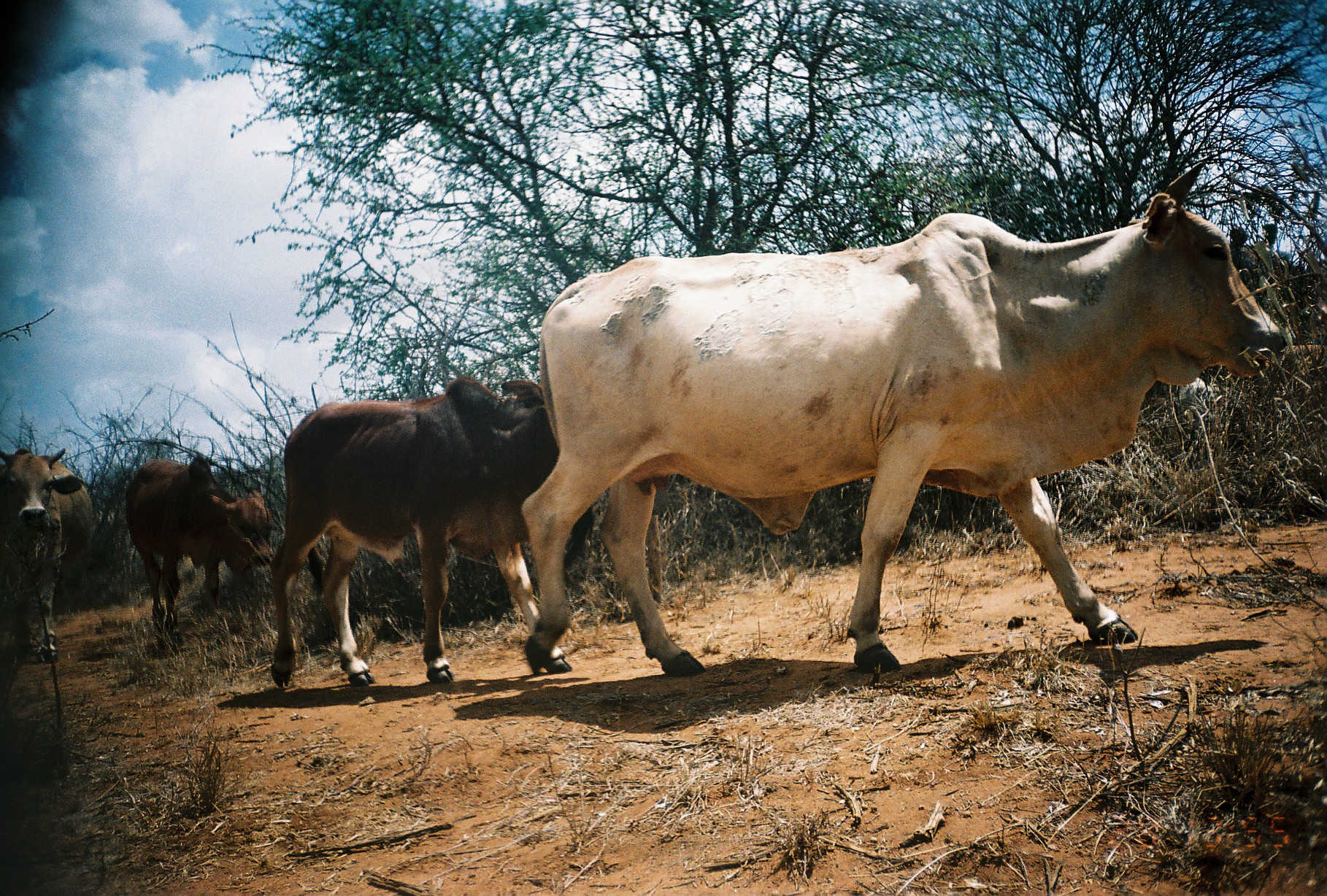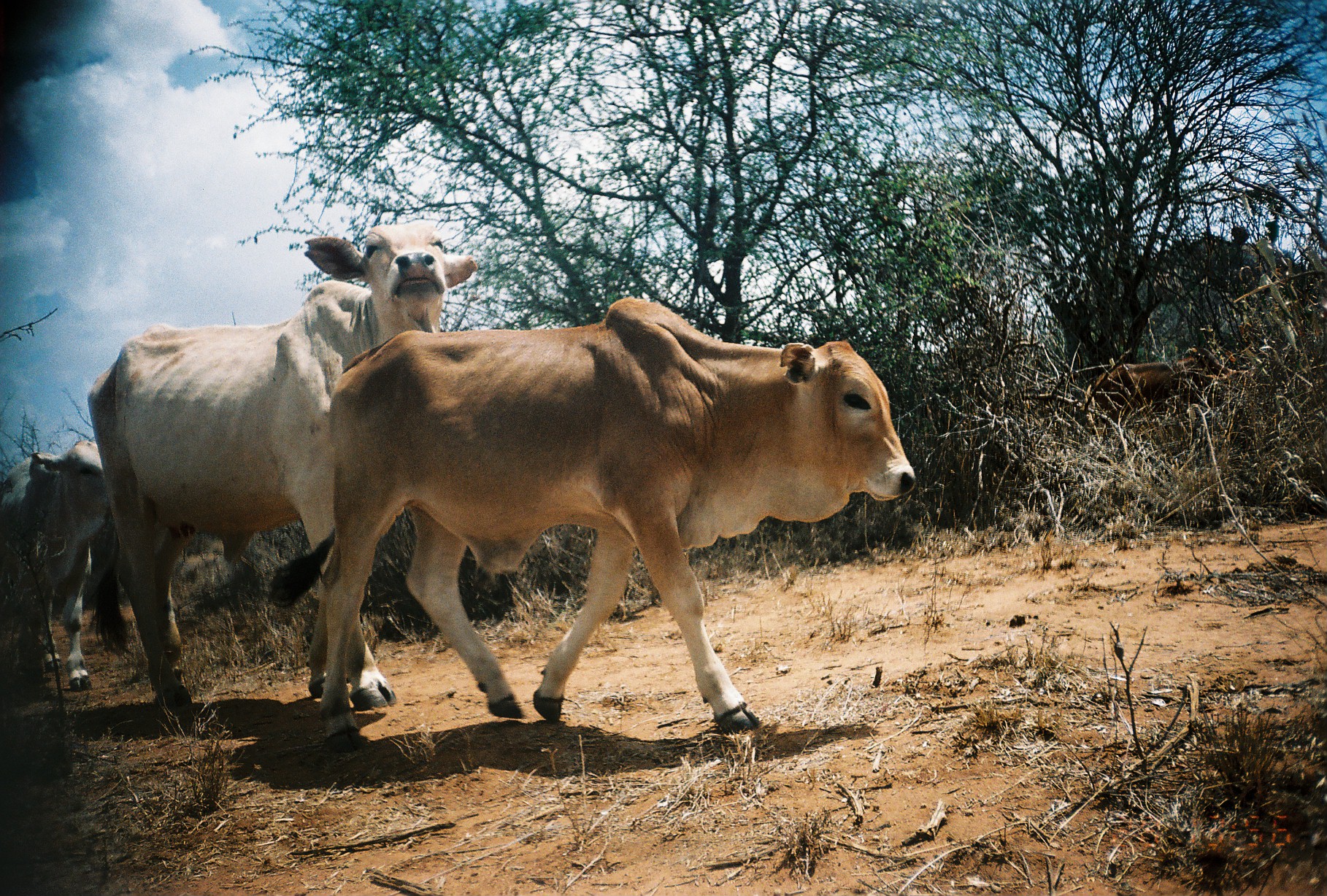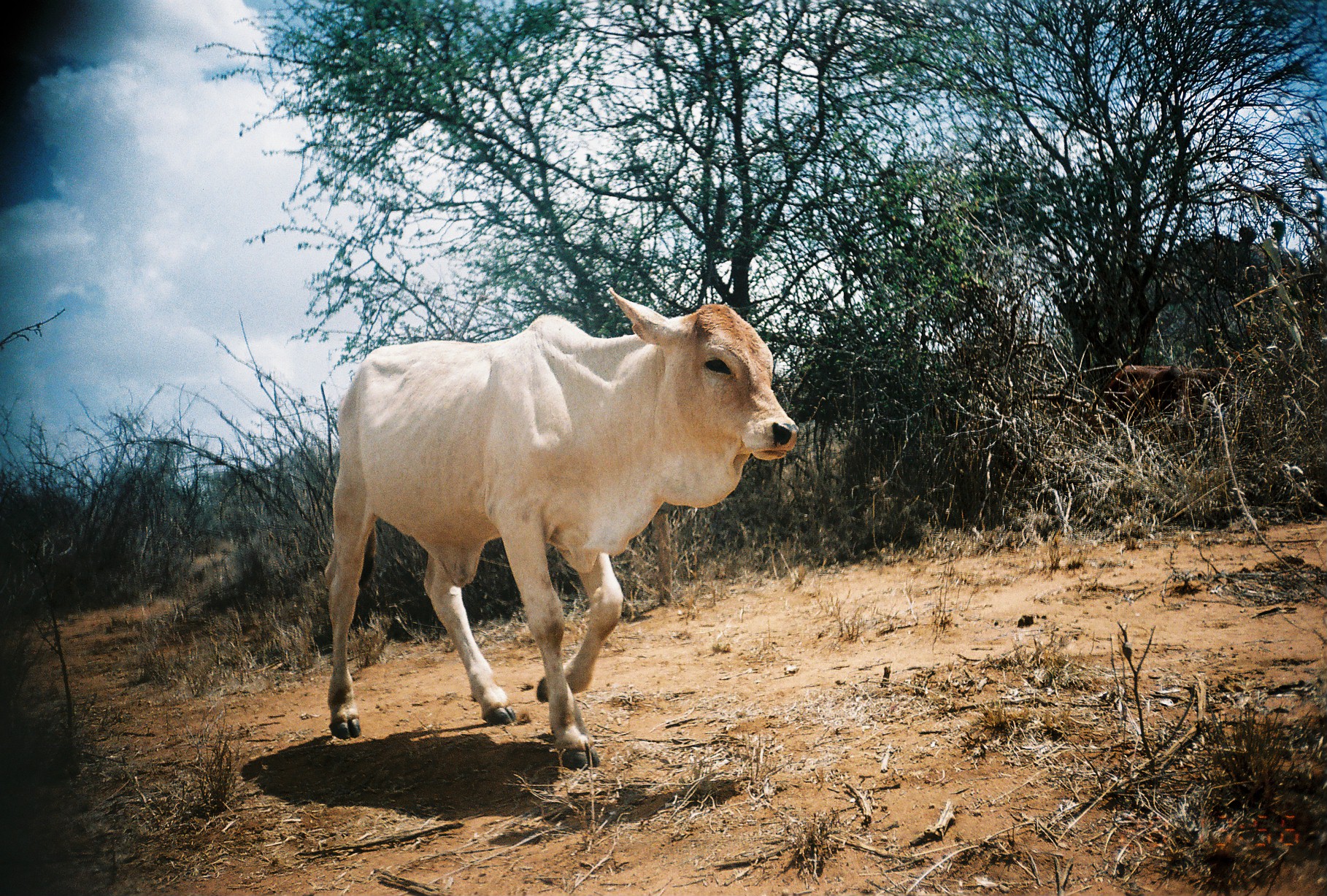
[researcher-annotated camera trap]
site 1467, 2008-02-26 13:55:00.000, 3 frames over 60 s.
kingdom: Animalia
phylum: Chordata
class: Mammalia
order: Artiodactyla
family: Bovidae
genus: Bos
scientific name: Bos taurus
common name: domestic cattle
Bos taurus (domestic cattle), count 4.